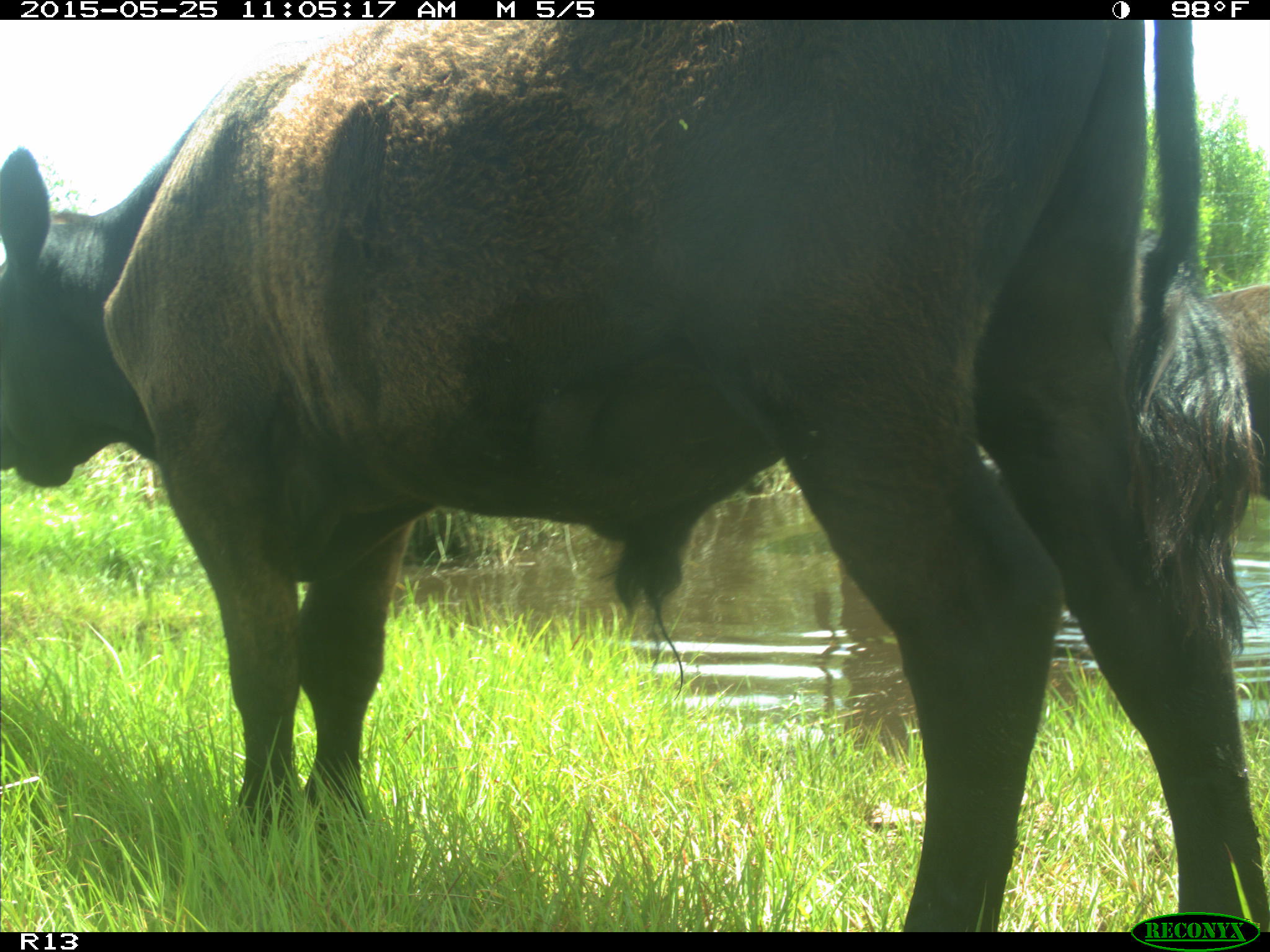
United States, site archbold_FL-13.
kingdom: Animalia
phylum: Chordata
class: Mammalia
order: Artiodactyla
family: Bovidae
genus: Bos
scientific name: Bos taurus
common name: domestic cow